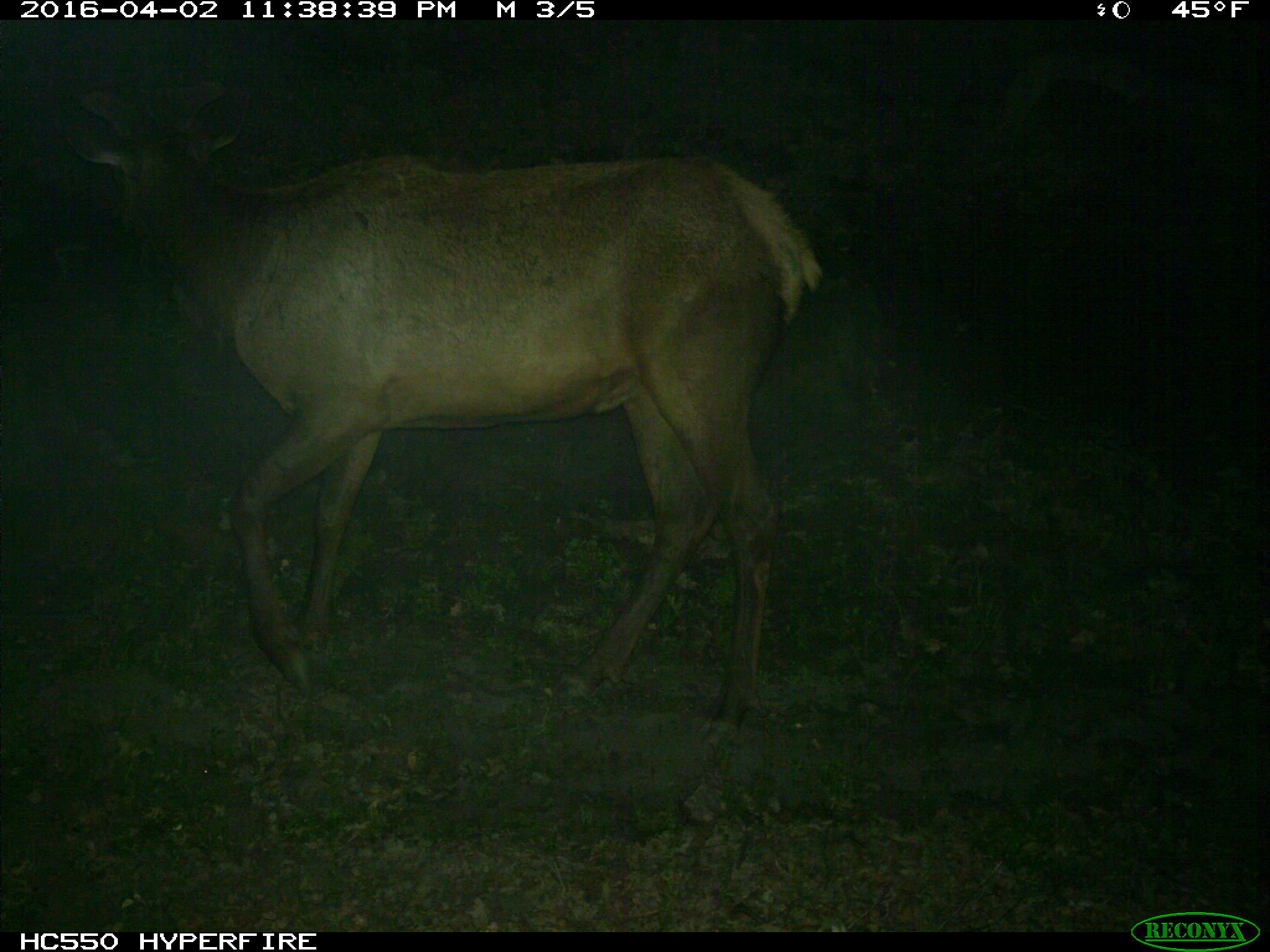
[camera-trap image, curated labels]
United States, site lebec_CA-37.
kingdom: Animalia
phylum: Chordata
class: Mammalia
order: Artiodactyla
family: Cervidae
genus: Cervus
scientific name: Cervus canadensis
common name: elk